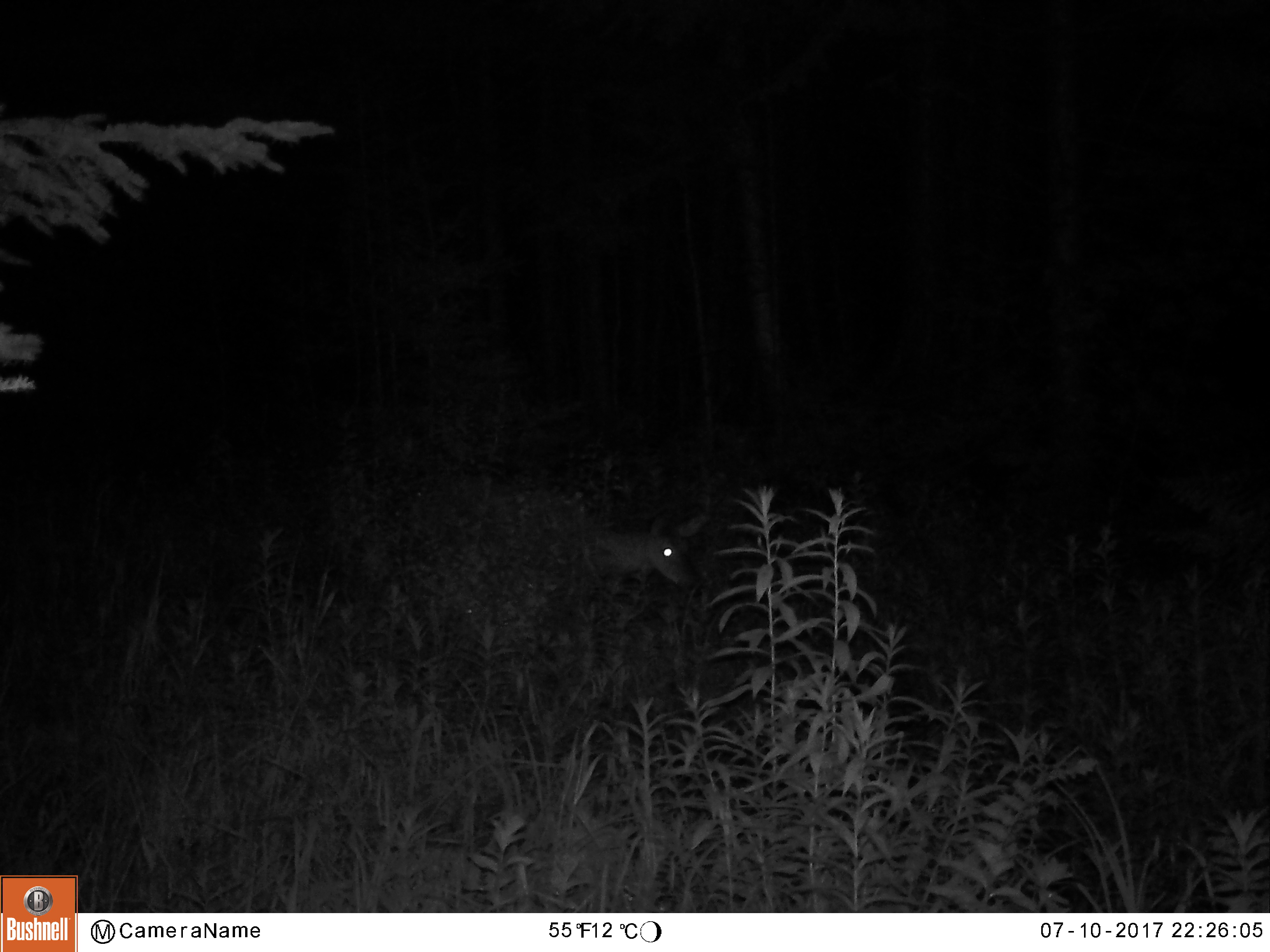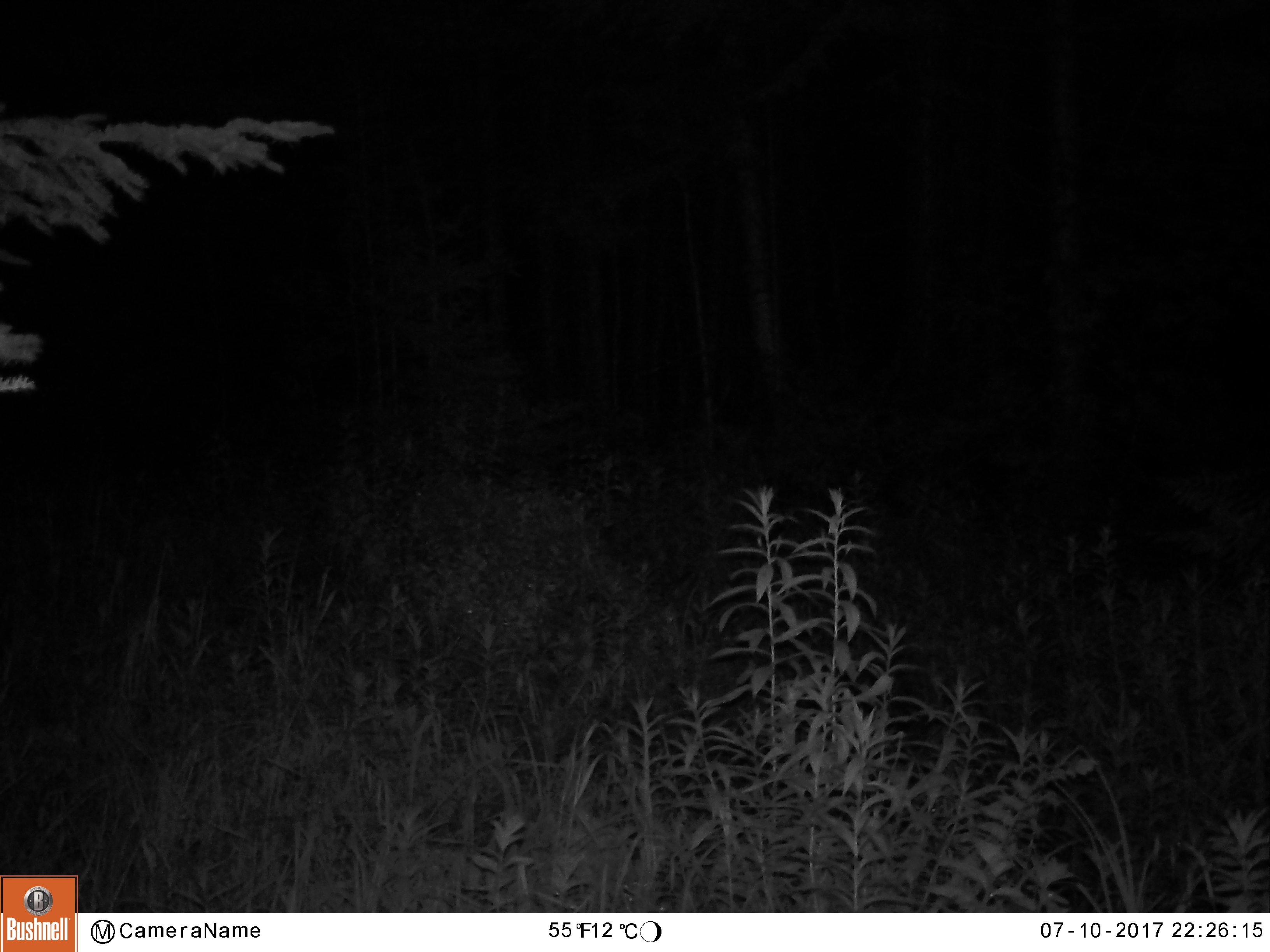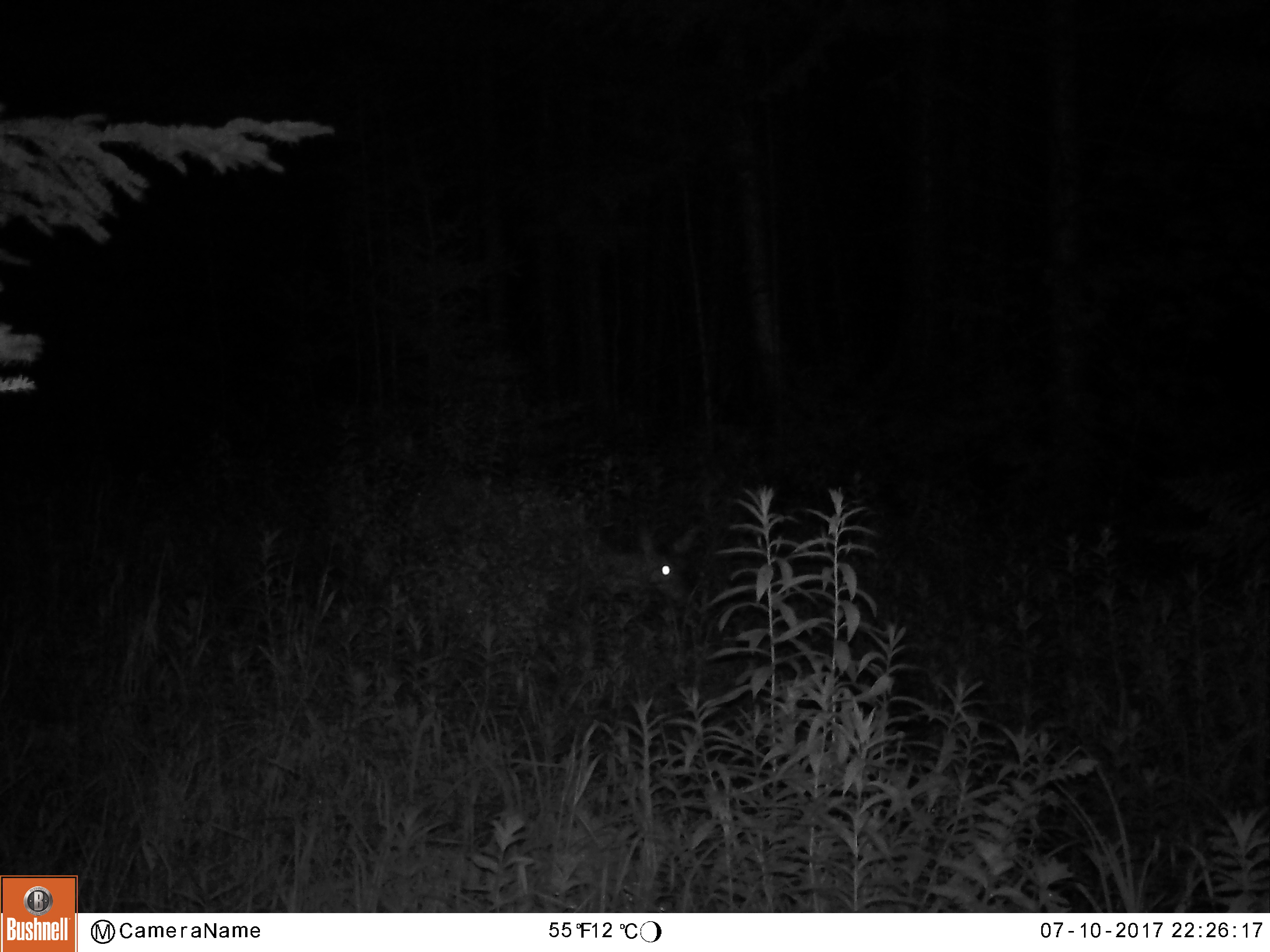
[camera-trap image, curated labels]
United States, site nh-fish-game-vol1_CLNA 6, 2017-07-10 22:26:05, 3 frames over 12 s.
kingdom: Animalia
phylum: Chordata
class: Mammalia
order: Artiodactyla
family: Cervidae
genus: Odocoileus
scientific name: Odocoileus virginianus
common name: white-tailed deer